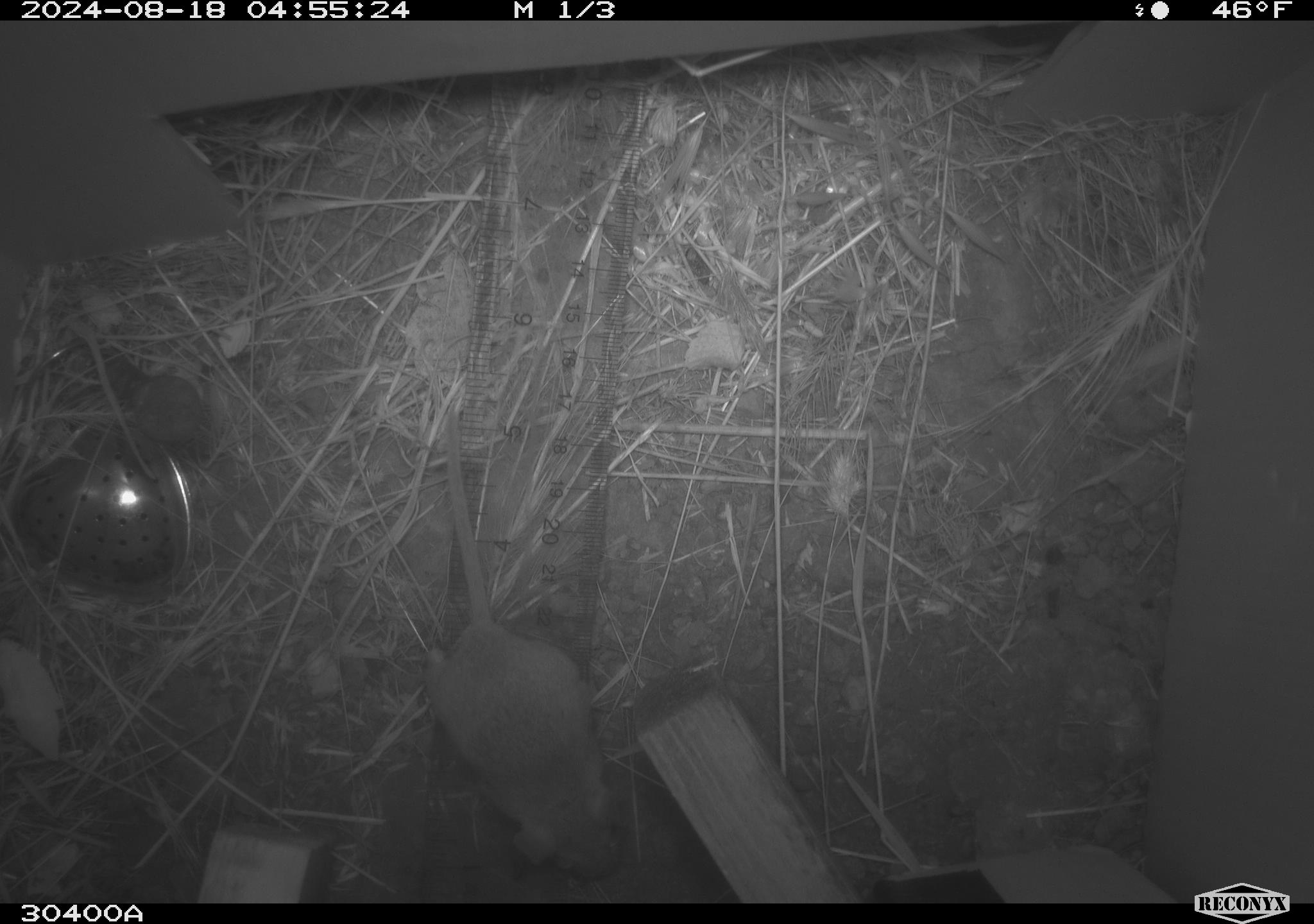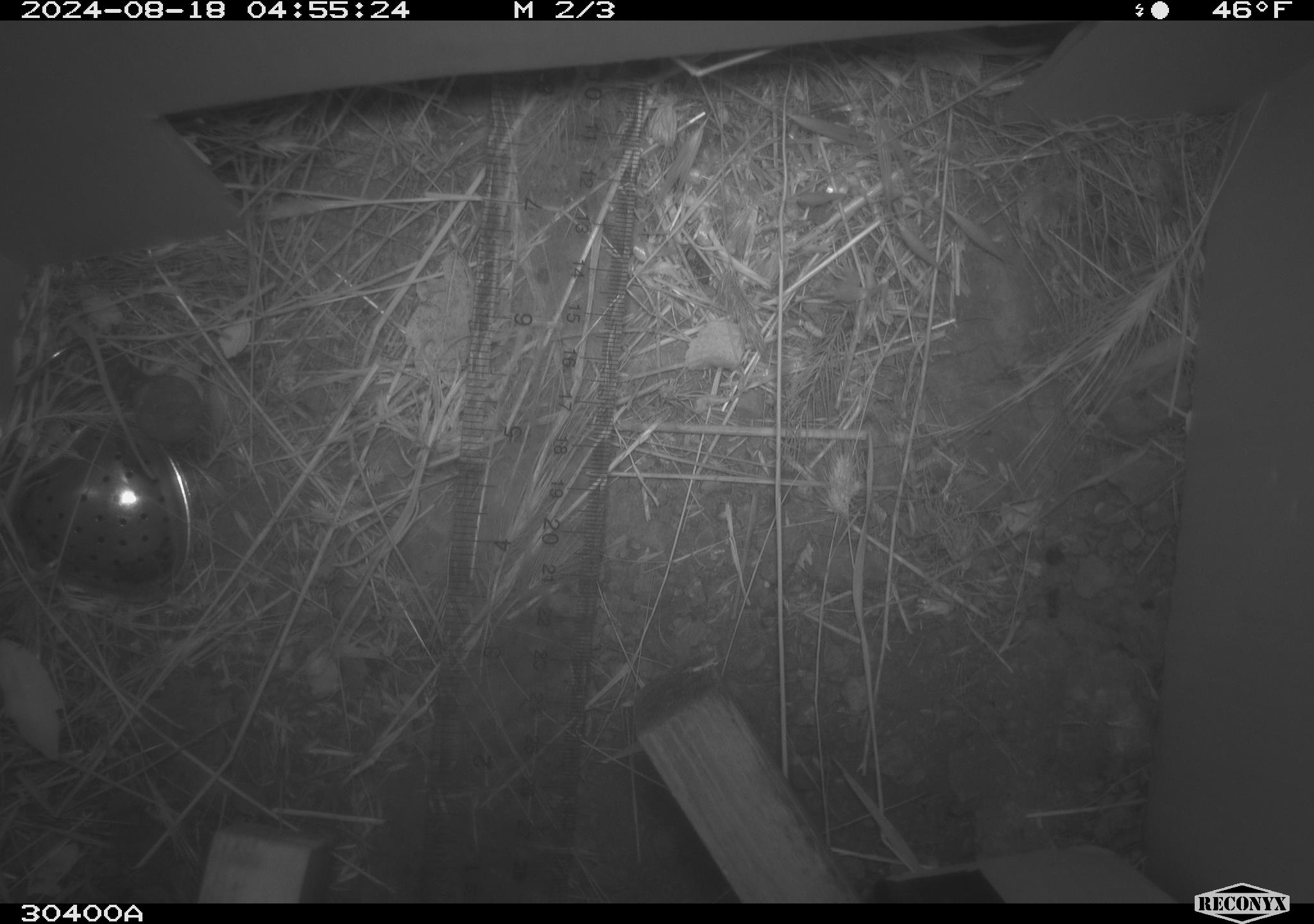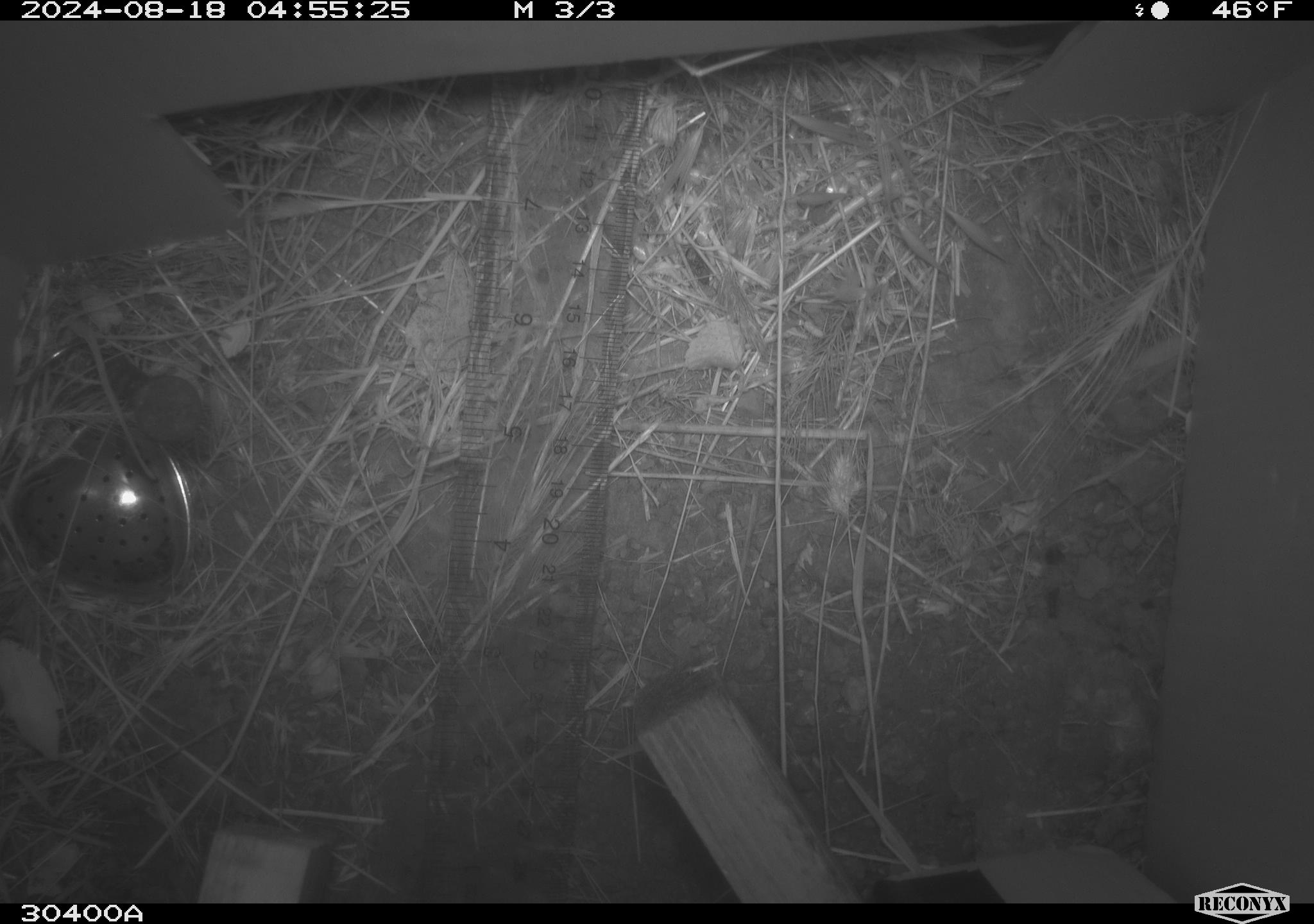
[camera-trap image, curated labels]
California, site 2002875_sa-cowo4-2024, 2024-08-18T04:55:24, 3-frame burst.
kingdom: Animalia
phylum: Chordata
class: Mammalia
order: Rodentia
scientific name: Rodentia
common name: mouse species